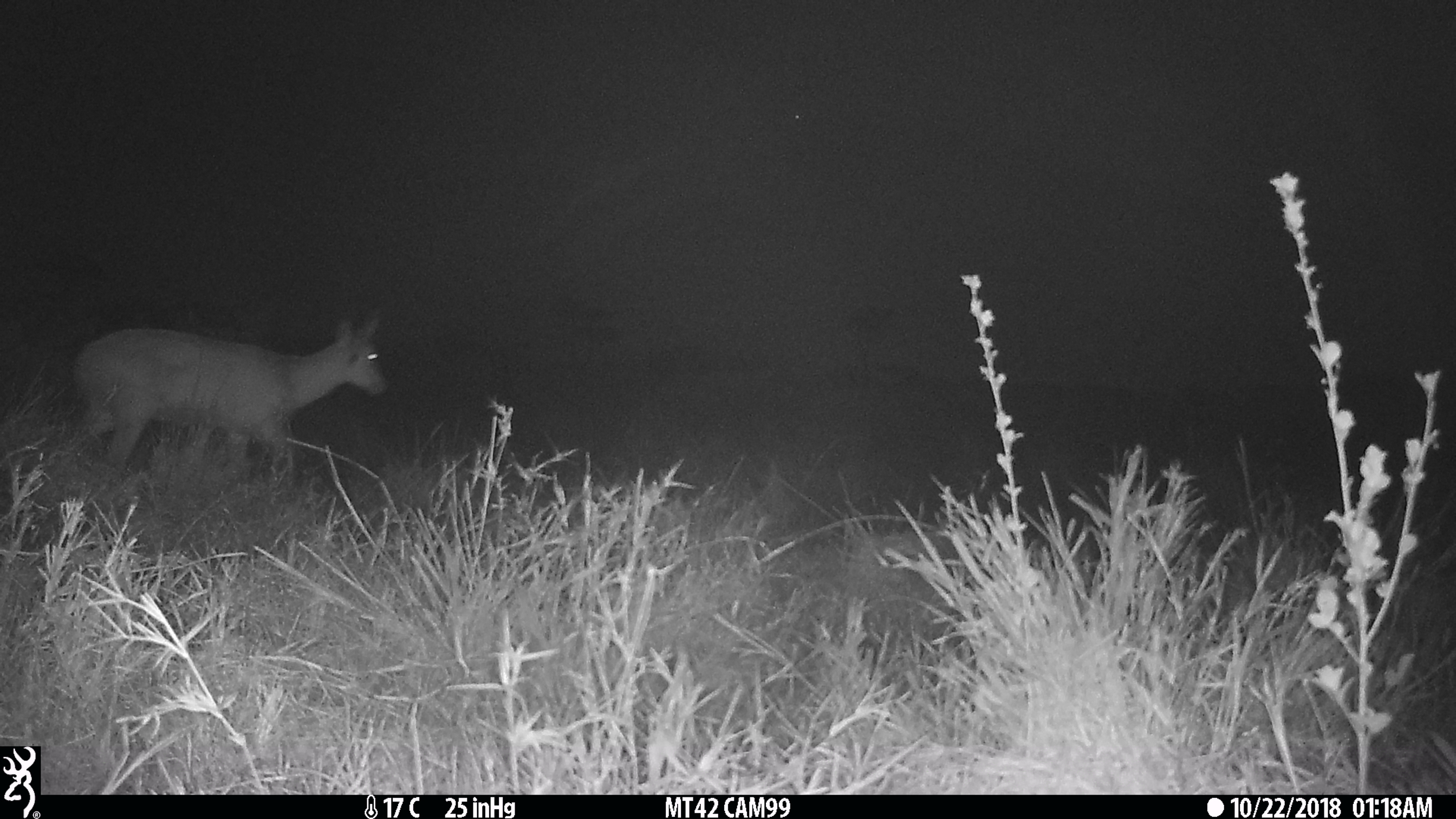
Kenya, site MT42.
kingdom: Animalia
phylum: Chordata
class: Mammalia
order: Artiodactyla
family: Bovidae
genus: Redunca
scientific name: Redunca arundinum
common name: reedbuck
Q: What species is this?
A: Reedbuck (Redunca arundinum).